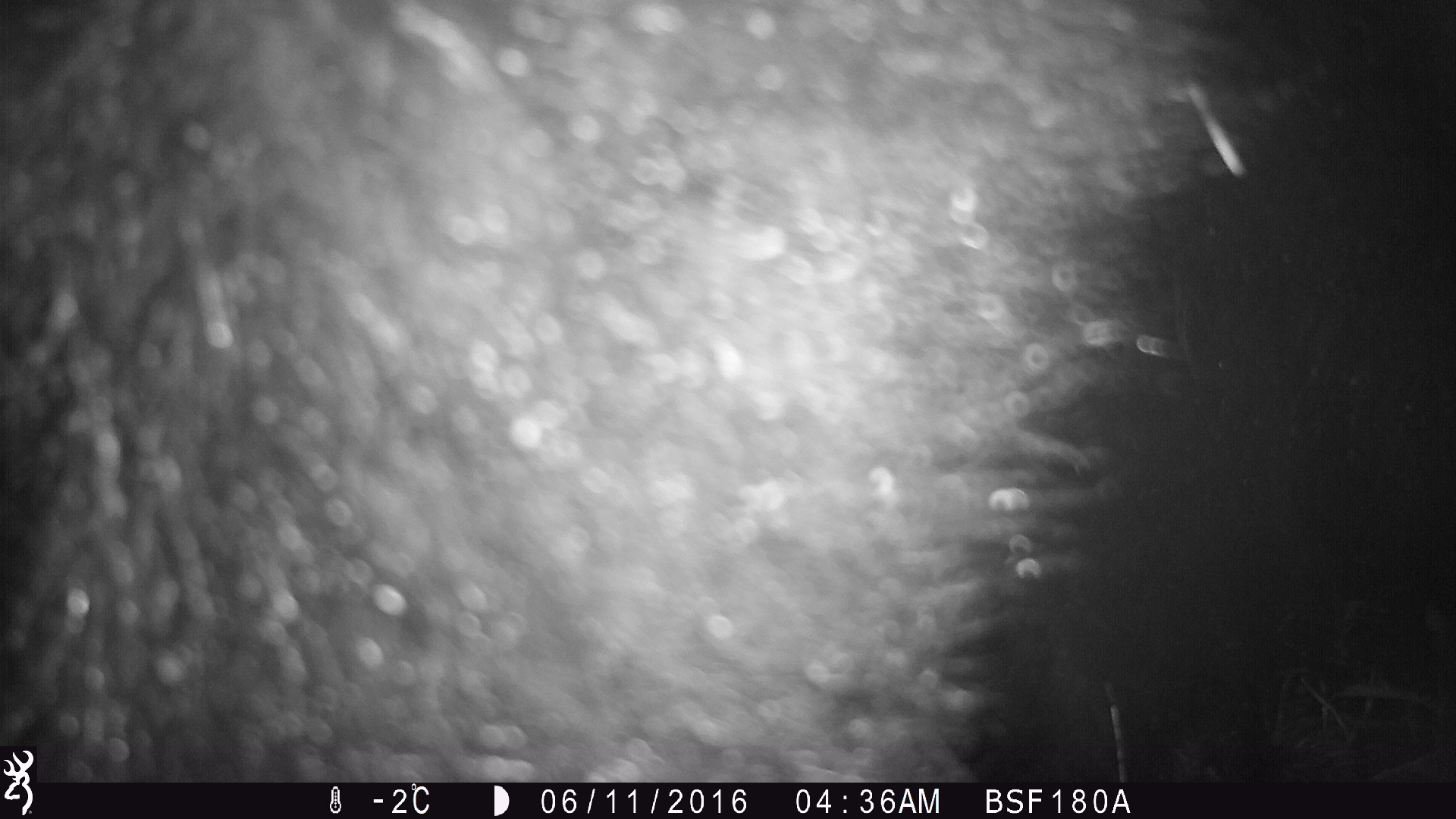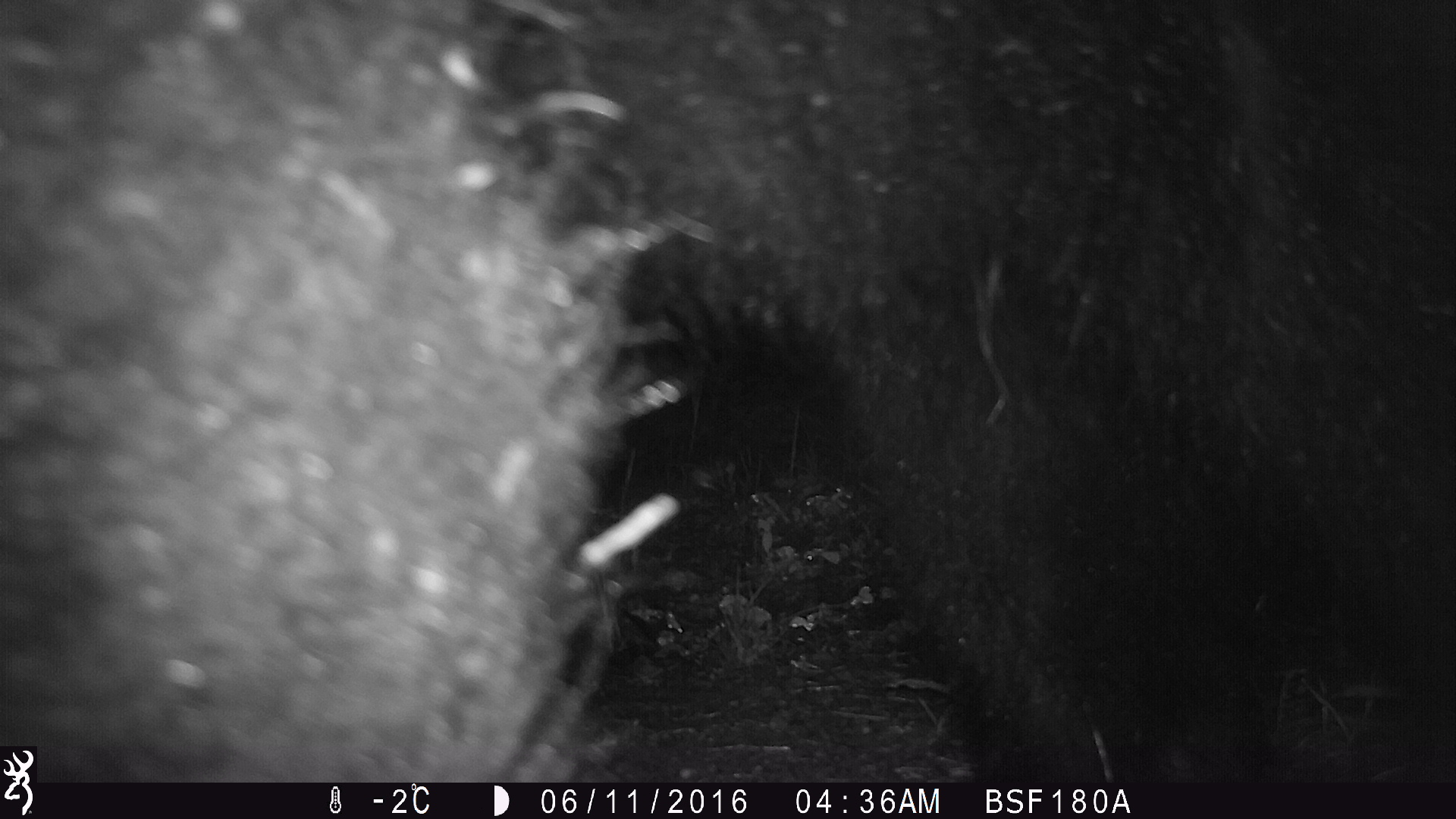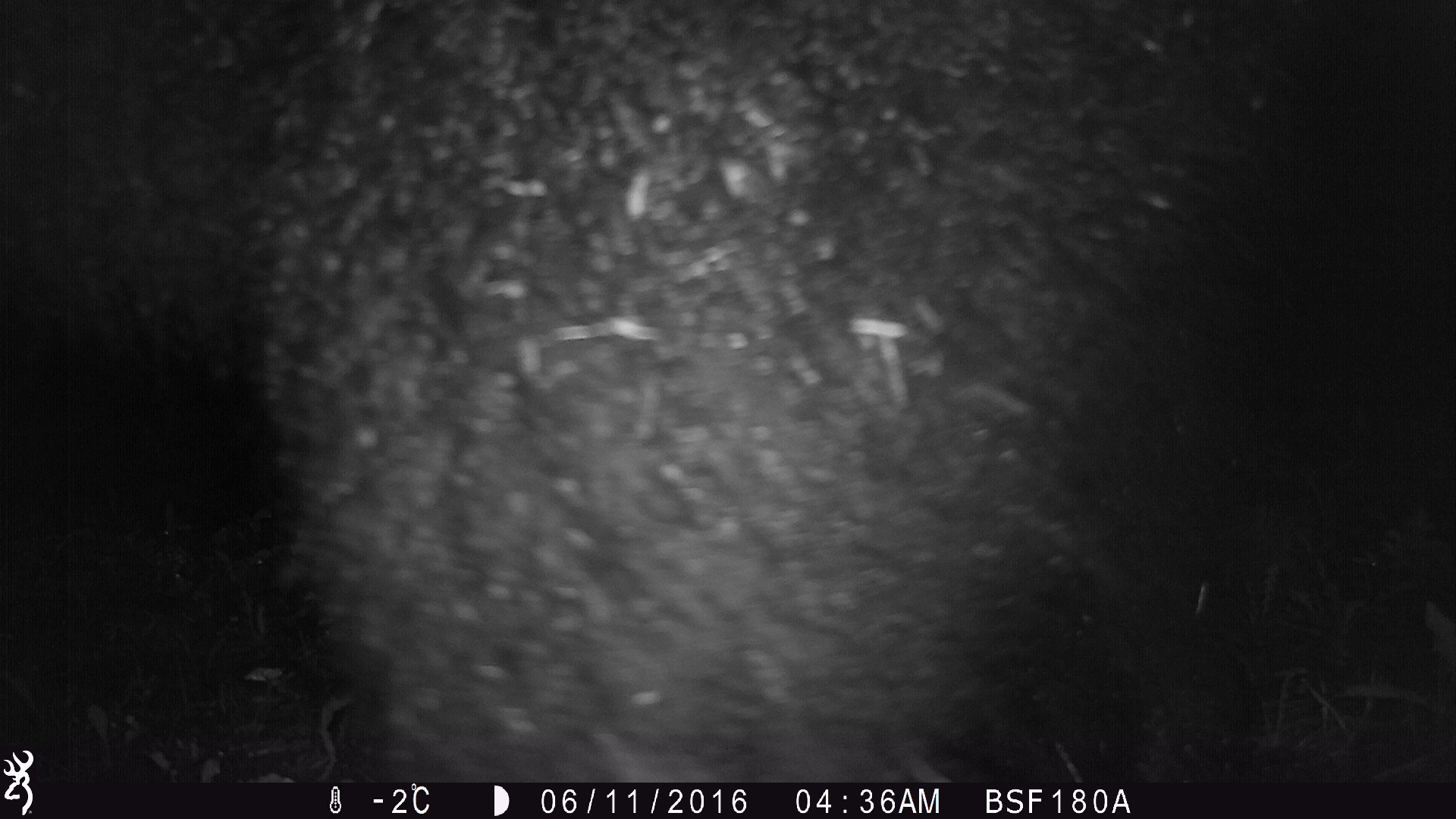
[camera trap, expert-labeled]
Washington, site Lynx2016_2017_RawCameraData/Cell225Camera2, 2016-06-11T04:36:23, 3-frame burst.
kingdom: Animalia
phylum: Chordata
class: Mammalia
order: Carnivora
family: Ursidae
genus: Ursus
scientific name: Ursus americanus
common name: american black bear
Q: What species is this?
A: Ursus americanus (american black bear).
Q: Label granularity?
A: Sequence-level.